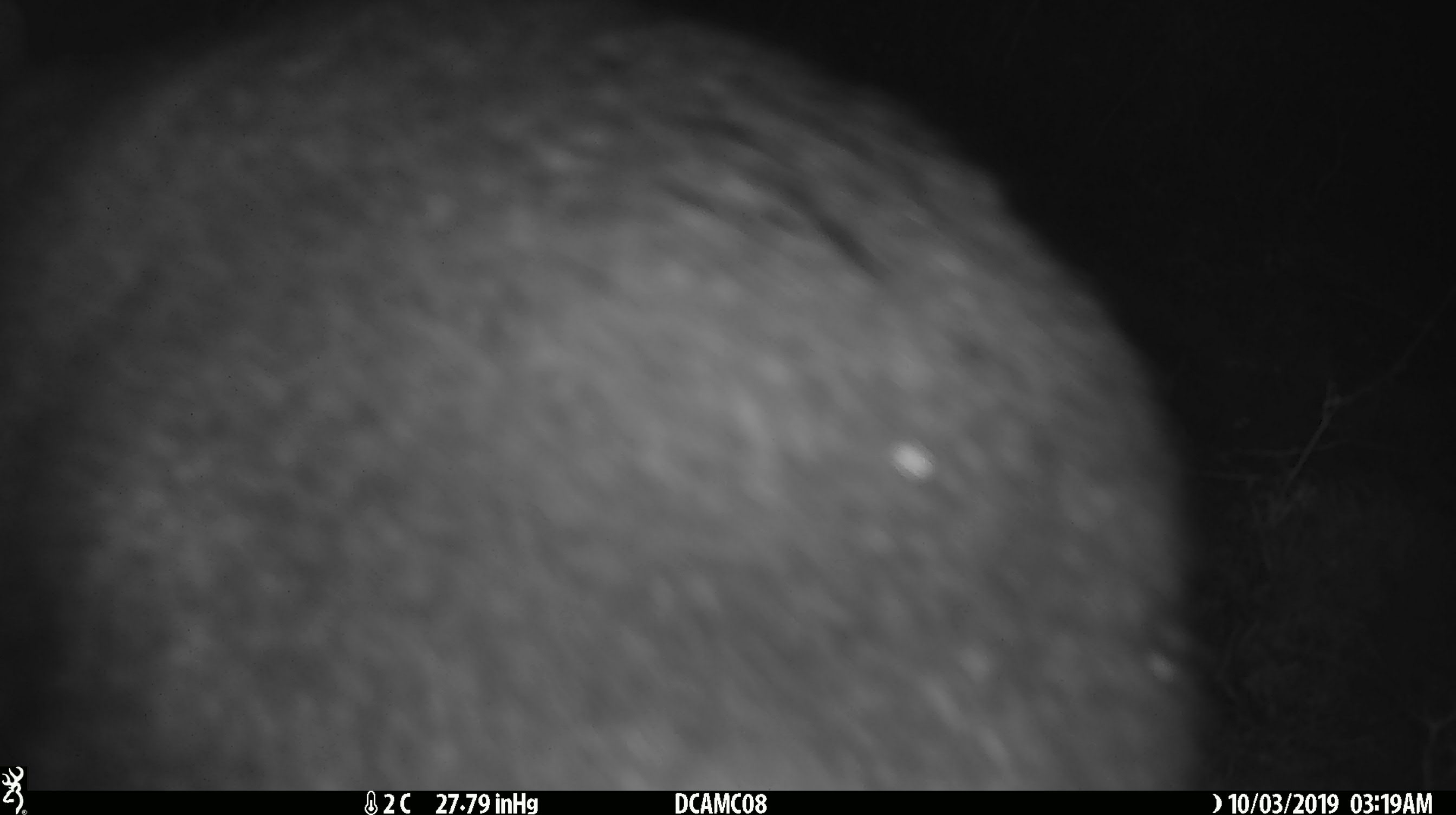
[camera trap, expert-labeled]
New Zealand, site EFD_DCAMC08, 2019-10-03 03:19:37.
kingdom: Animalia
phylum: Chordata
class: Mammalia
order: Diprotodontia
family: Phalangeridae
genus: Trichosurus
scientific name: Trichosurus vulpecula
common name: common brushtail possum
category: possum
Possum (common brushtail possum) (Trichosurus vulpecula).